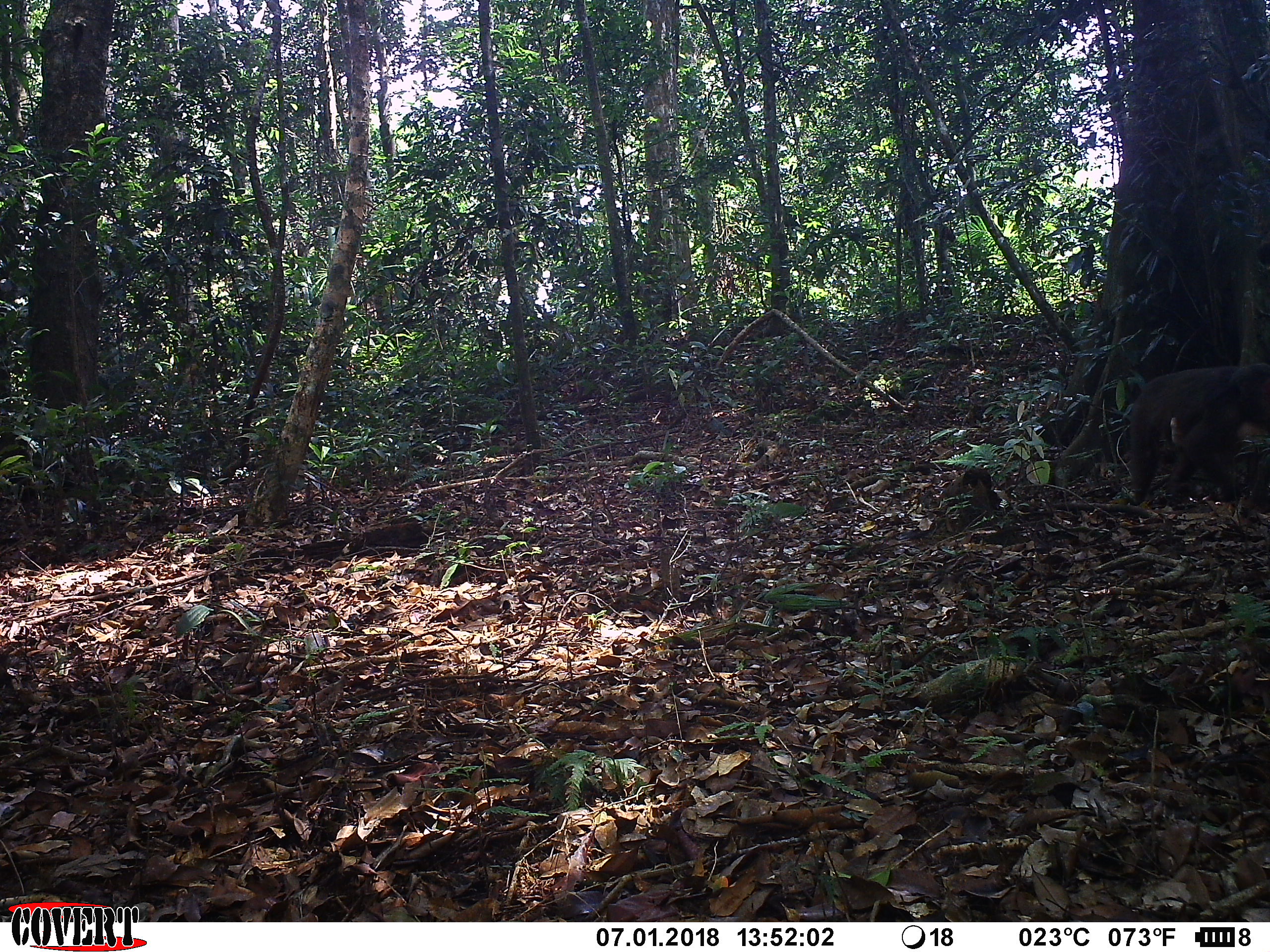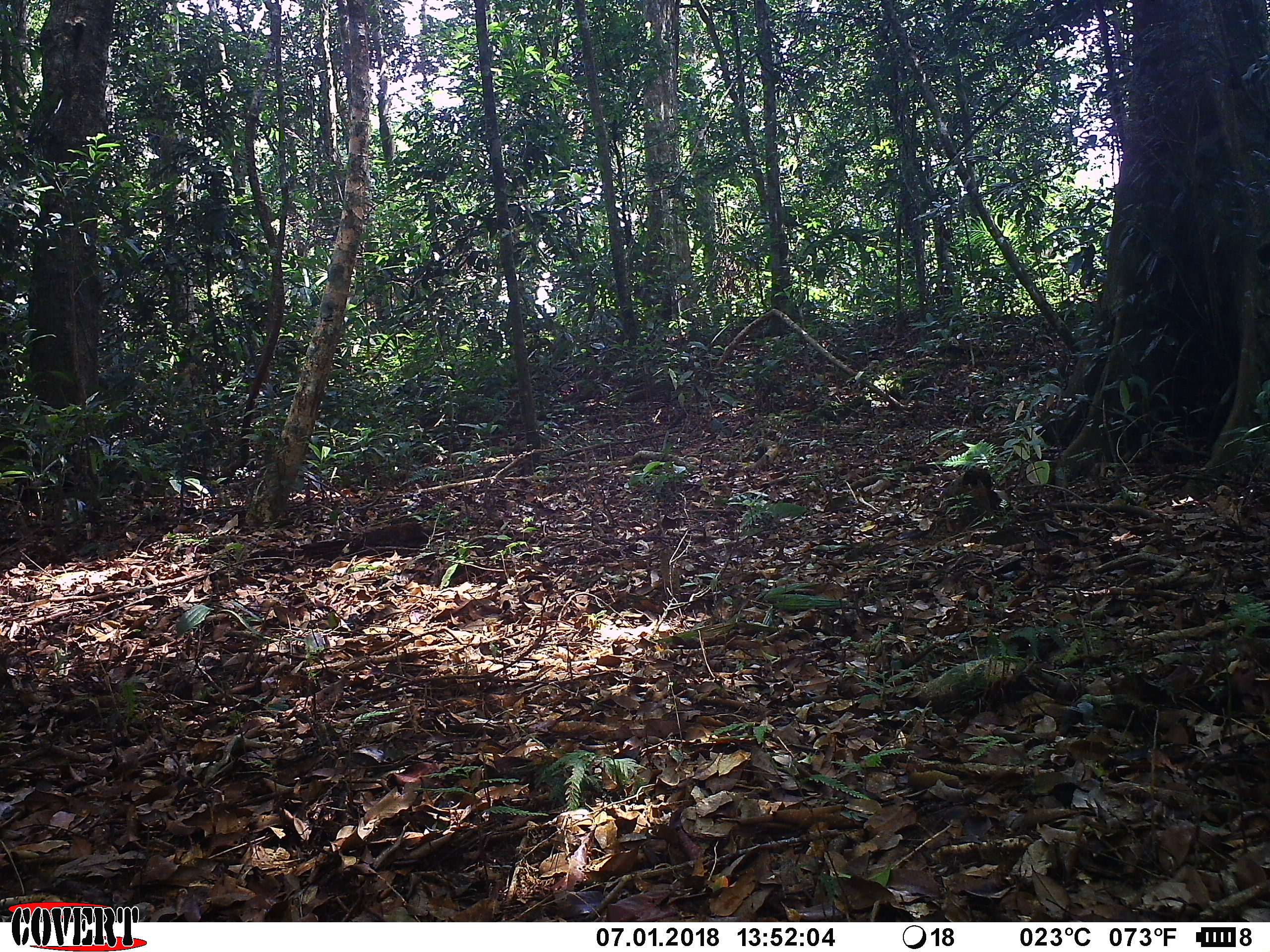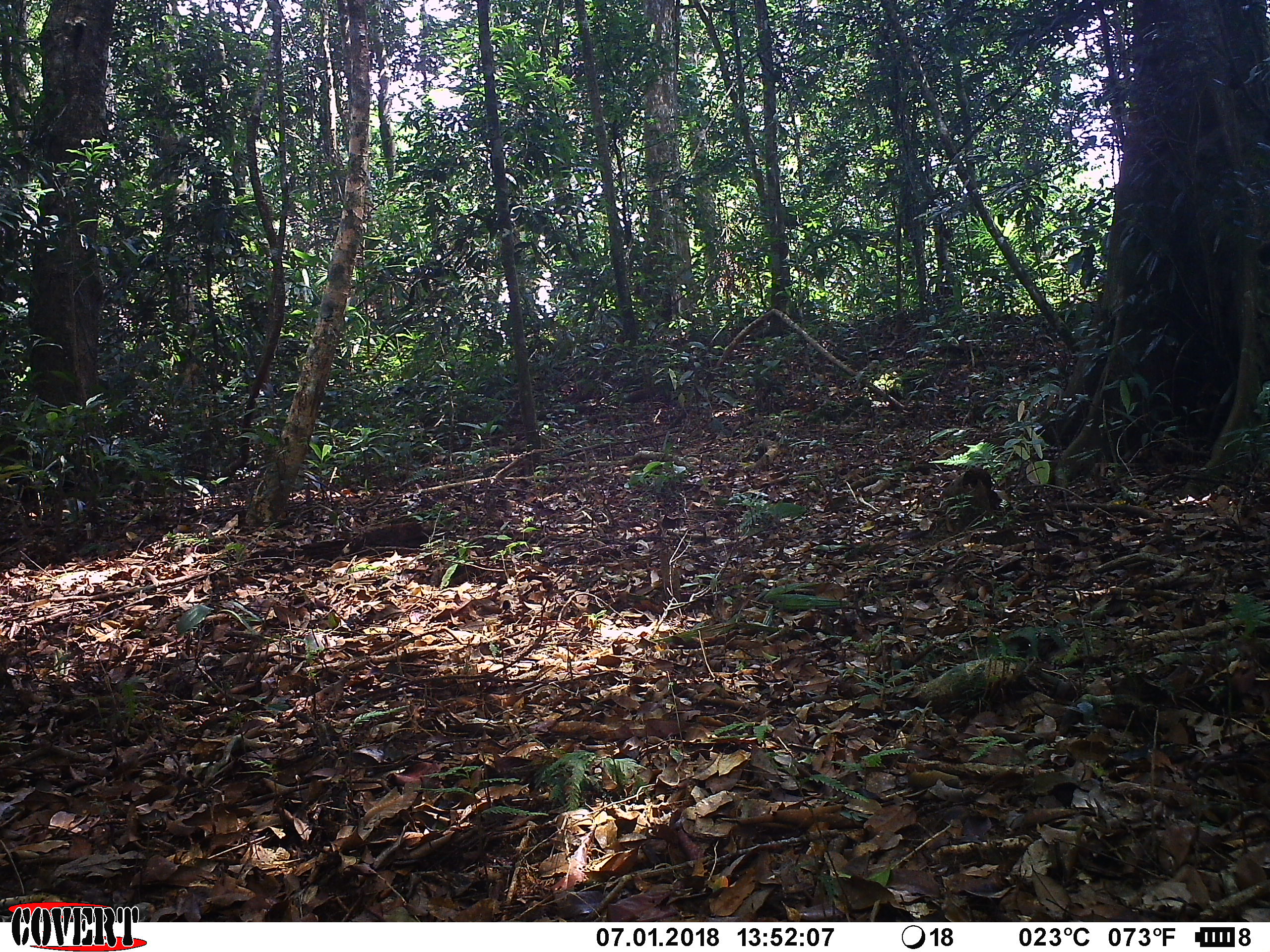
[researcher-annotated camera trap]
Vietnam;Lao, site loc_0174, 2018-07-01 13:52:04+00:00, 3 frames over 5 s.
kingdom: Animalia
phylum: Chordata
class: Mammalia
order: Primates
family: Cercopithecidae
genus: Macaca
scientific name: Macaca arctoides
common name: stump-tailed macaque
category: stump tailed macaque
Stump tailed macaque (stump-tailed macaque) (Macaca arctoides). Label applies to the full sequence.